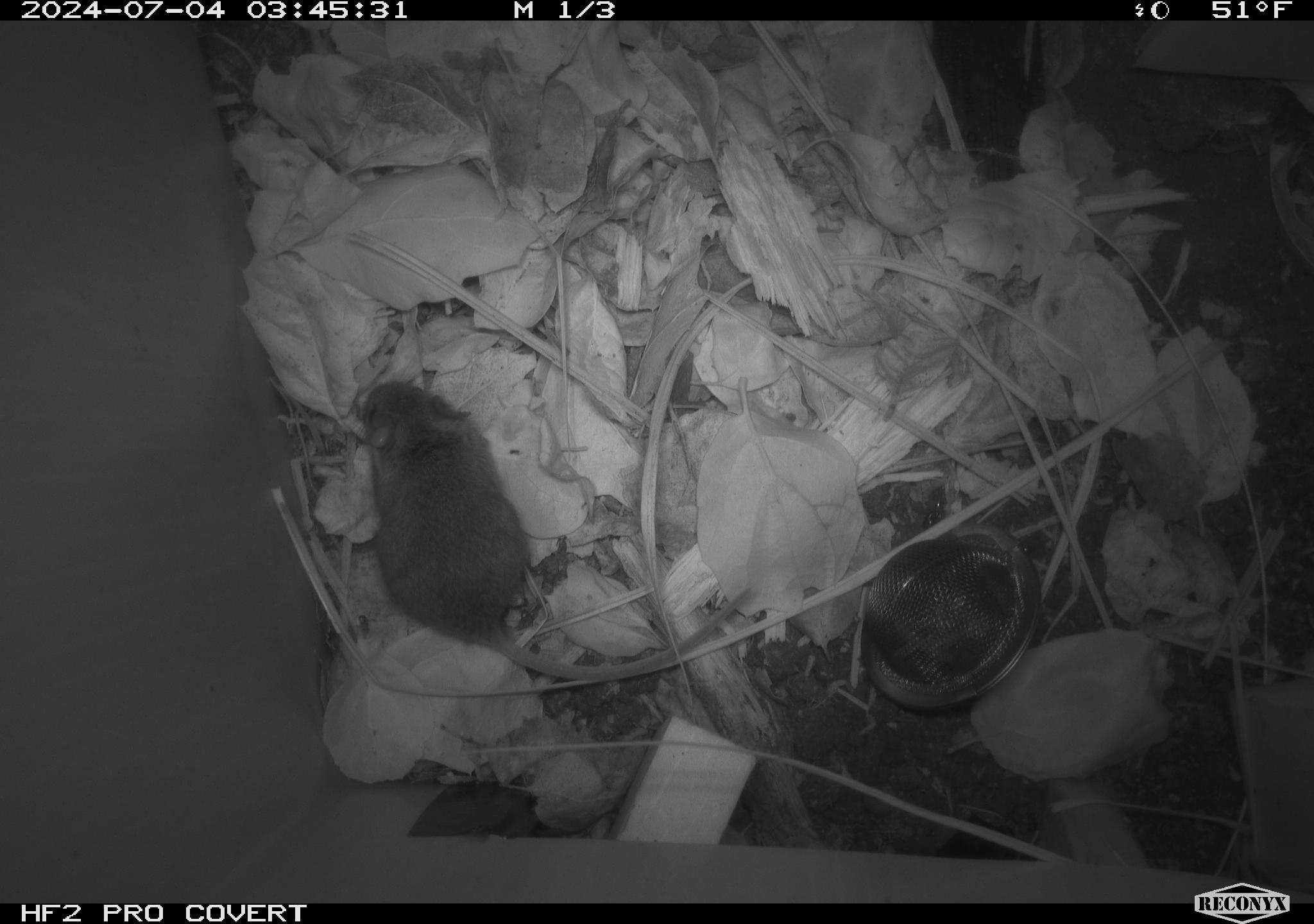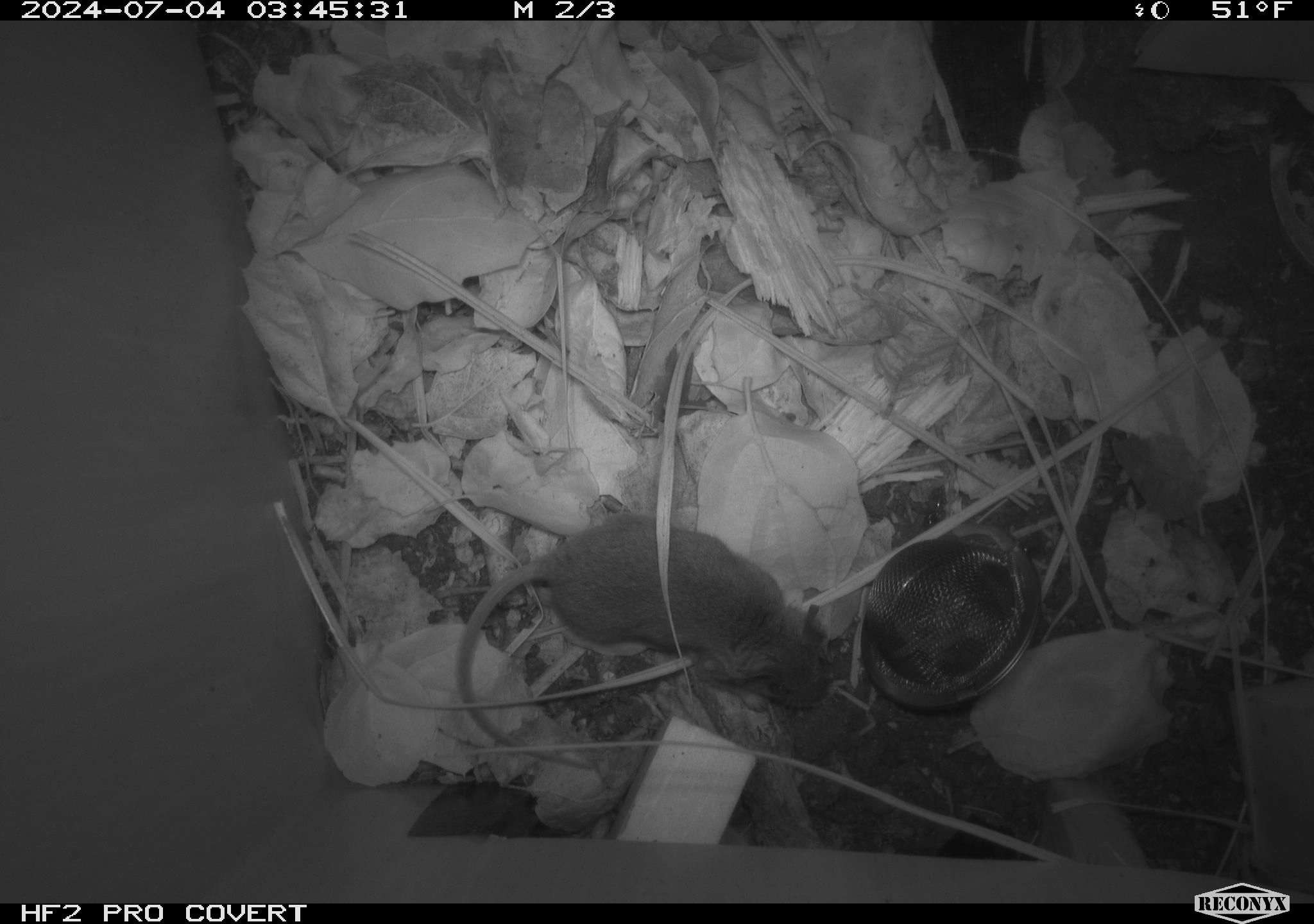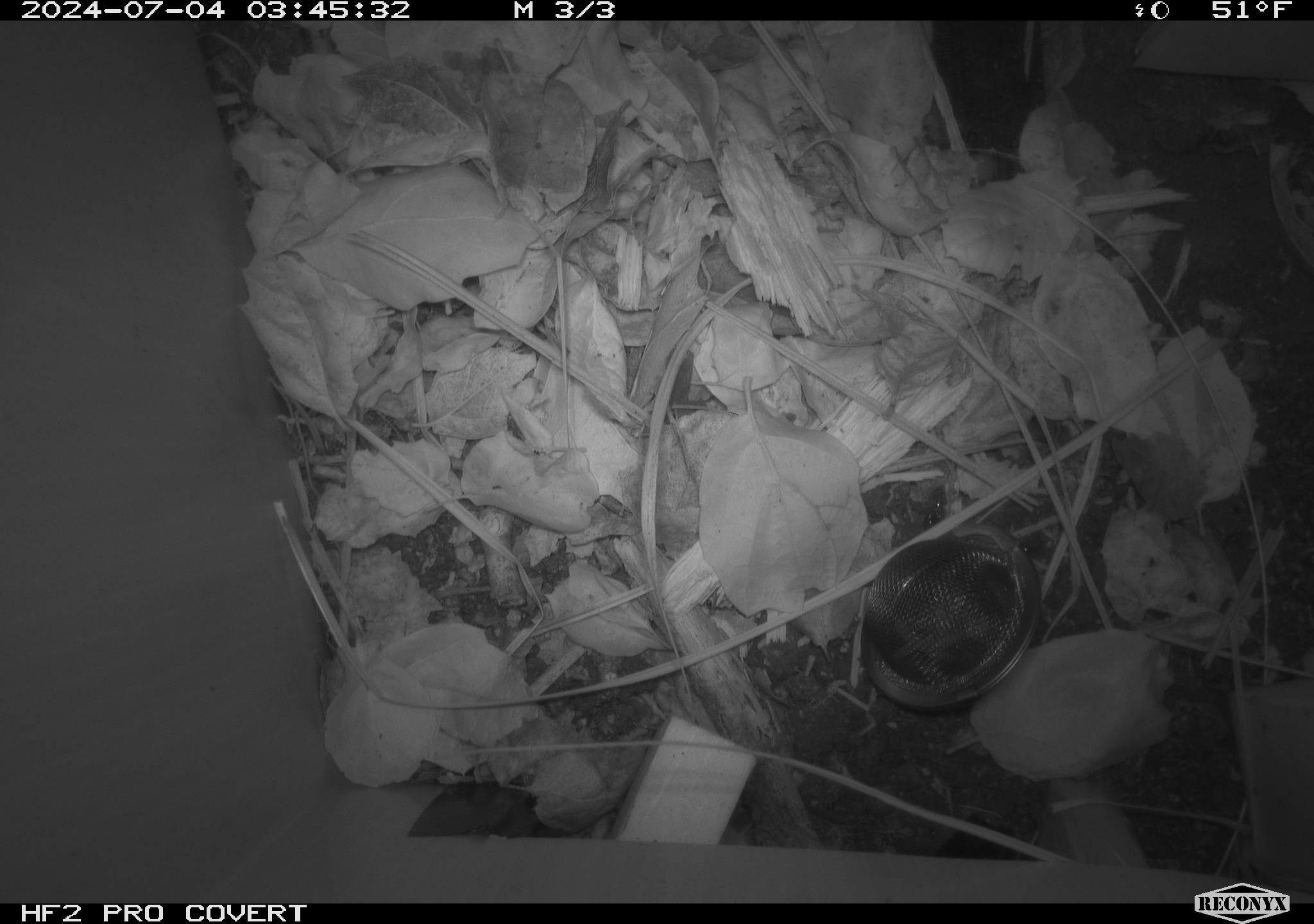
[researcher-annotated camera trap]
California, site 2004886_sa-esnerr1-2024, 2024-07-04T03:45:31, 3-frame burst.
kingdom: Animalia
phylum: Chordata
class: Mammalia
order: Rodentia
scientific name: Rodentia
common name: rodent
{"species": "rodent (Rodentia)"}